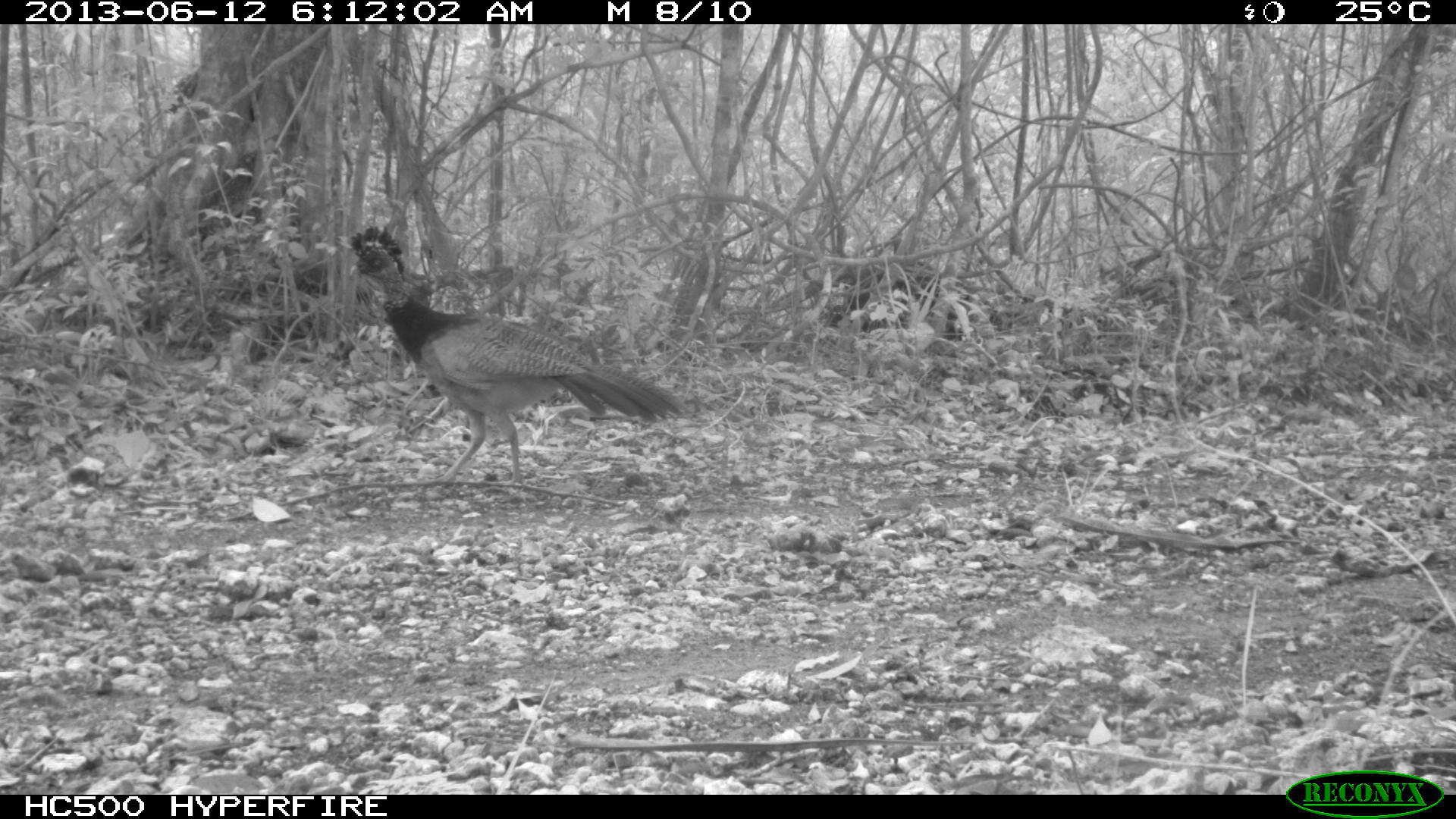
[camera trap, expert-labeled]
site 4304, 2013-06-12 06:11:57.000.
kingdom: Animalia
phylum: Chordata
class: Aves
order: Galliformes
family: Cracidae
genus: Crax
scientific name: Crax rubra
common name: great curassow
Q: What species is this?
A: Crax rubra (great curassow).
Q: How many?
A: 1.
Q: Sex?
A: Female.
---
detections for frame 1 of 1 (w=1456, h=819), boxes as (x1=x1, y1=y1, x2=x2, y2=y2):
crax rubra: (x1=349, y1=225, x2=693, y2=485)